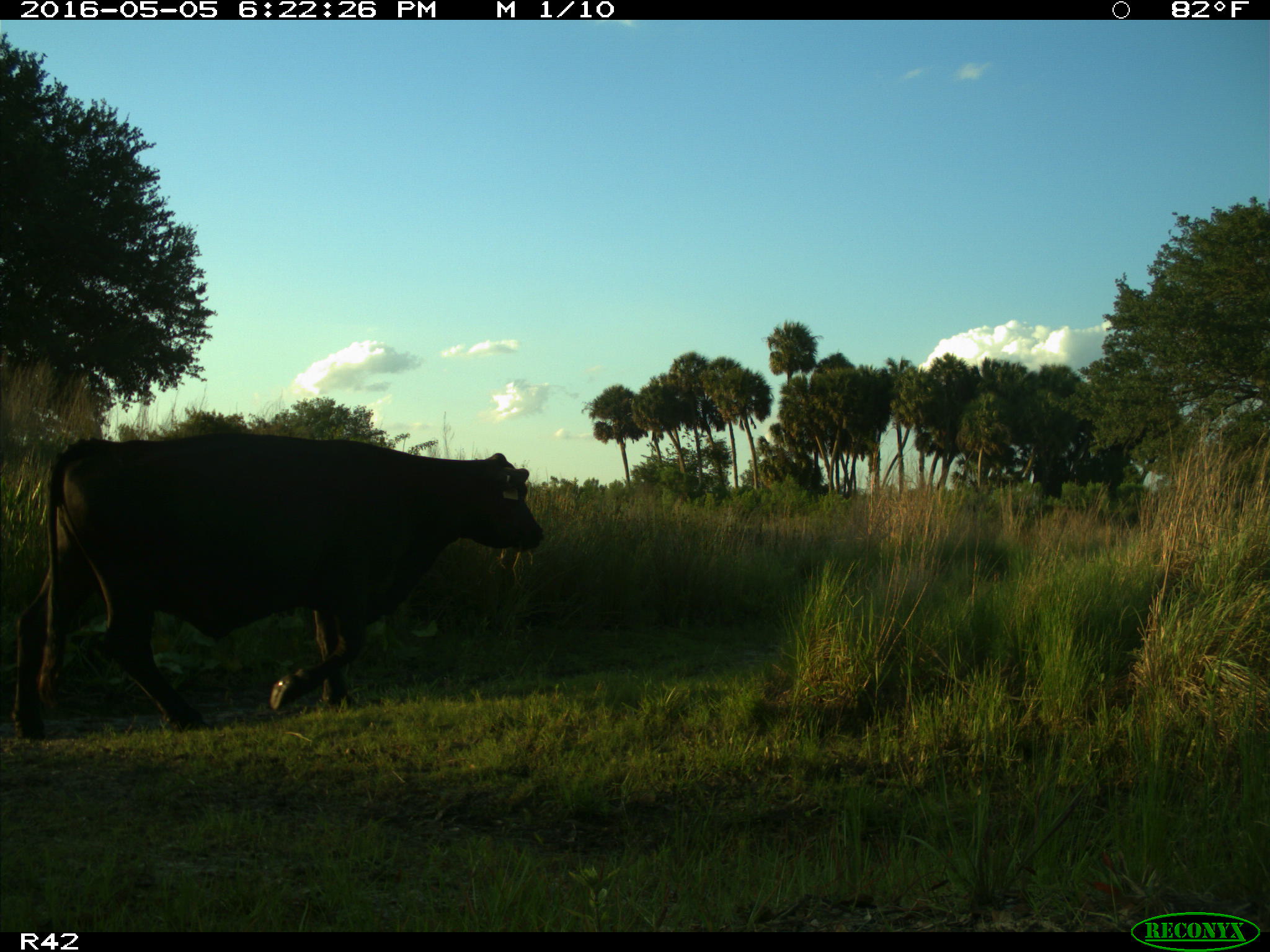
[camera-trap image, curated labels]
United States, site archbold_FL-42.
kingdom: Animalia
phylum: Chordata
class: Mammalia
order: Artiodactyla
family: Bovidae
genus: Bos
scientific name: Bos taurus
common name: domestic cow